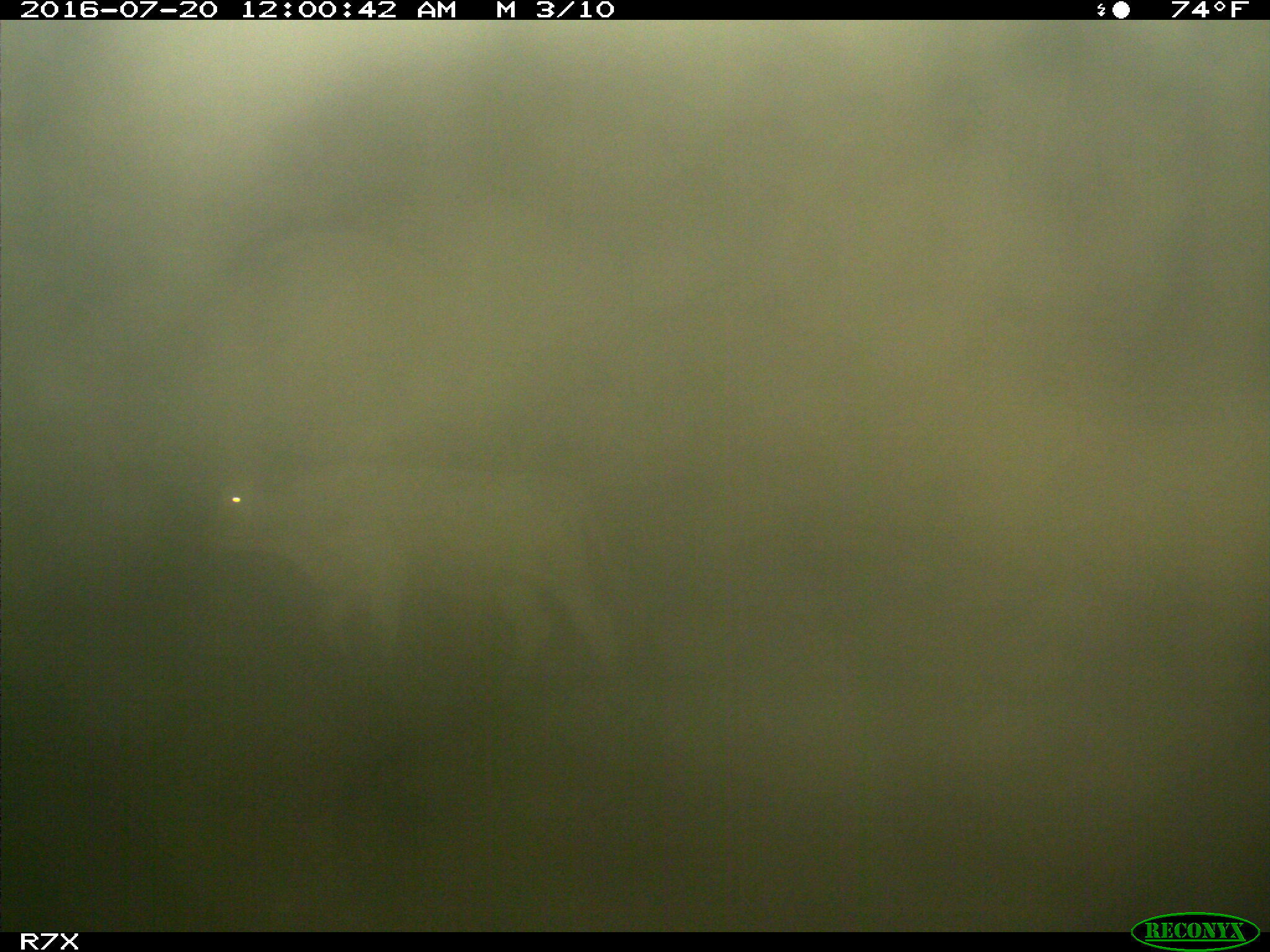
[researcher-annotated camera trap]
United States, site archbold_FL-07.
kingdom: Animalia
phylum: Chordata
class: Mammalia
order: Artiodactyla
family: Bovidae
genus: Bos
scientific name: Bos taurus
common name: domestic cow